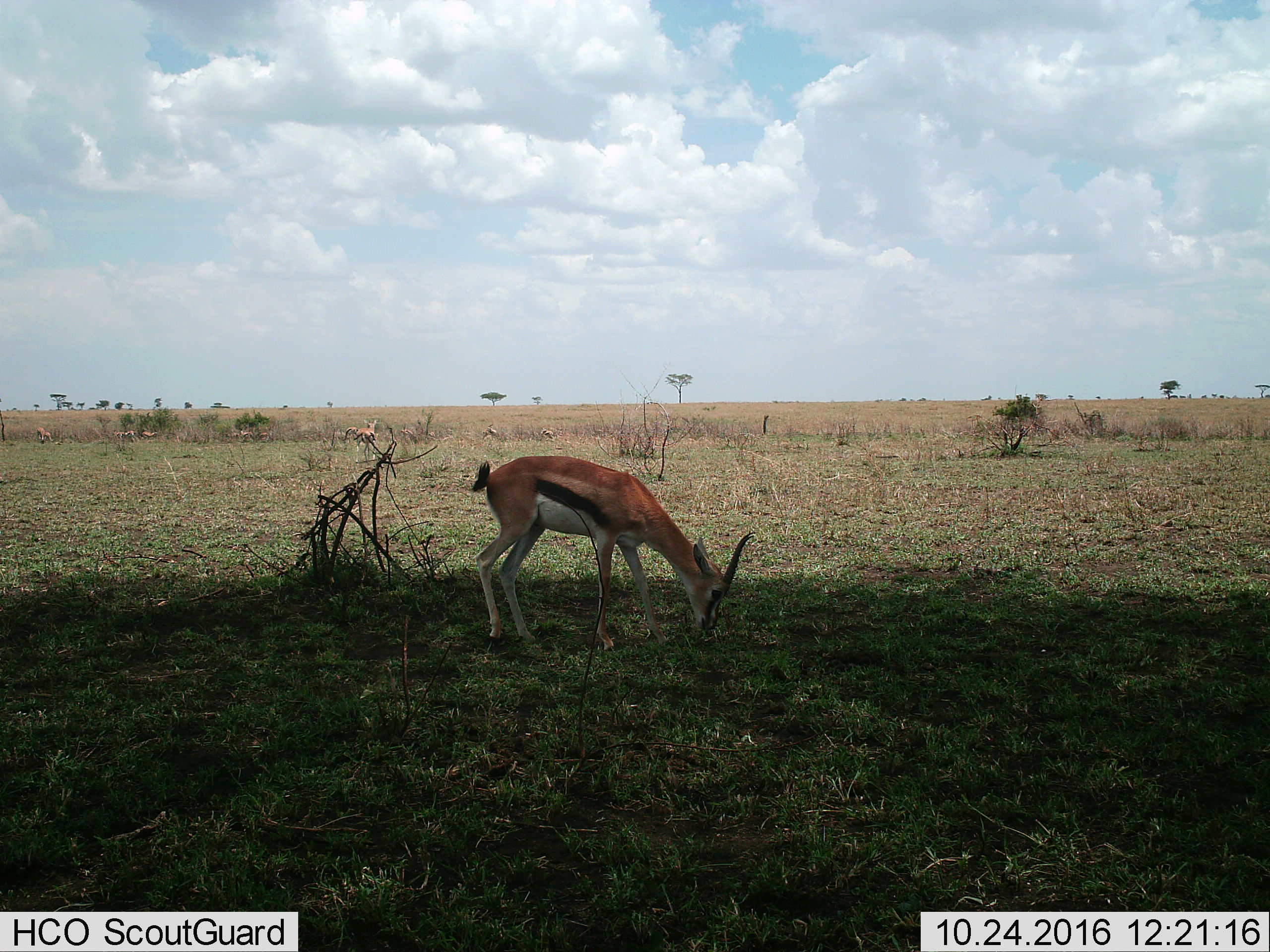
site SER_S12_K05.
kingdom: Animalia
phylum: Chordata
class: Mammalia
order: Artiodactyla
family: Bovidae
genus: Eudorcas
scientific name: Eudorcas thomsonii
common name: thomson's gazelle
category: gazellethomsons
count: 2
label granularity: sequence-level